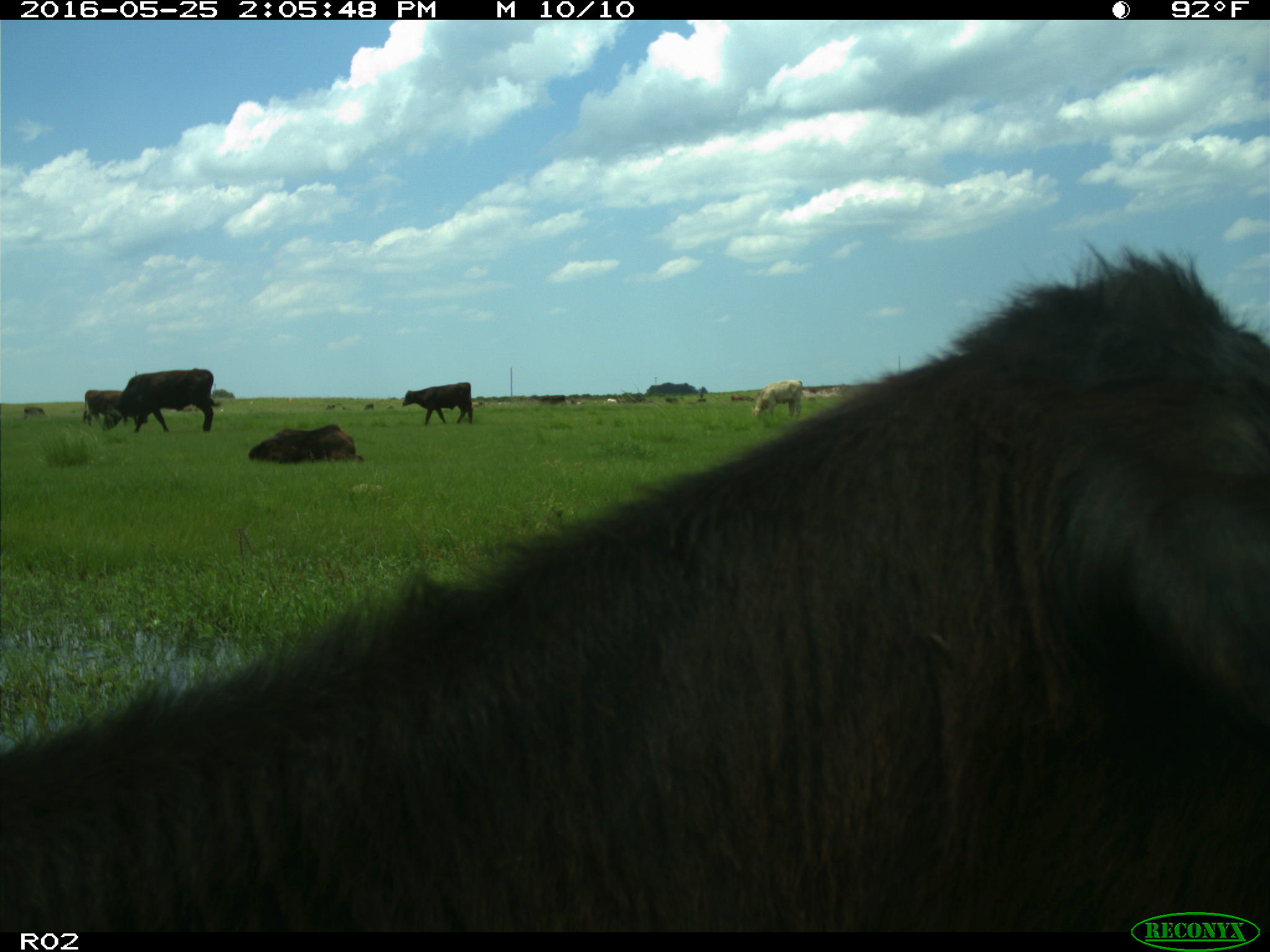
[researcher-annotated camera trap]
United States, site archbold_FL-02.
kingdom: Animalia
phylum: Chordata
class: Mammalia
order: Artiodactyla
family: Bovidae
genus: Bos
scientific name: Bos taurus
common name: domestic cow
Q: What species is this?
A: Bos taurus (domestic cow).